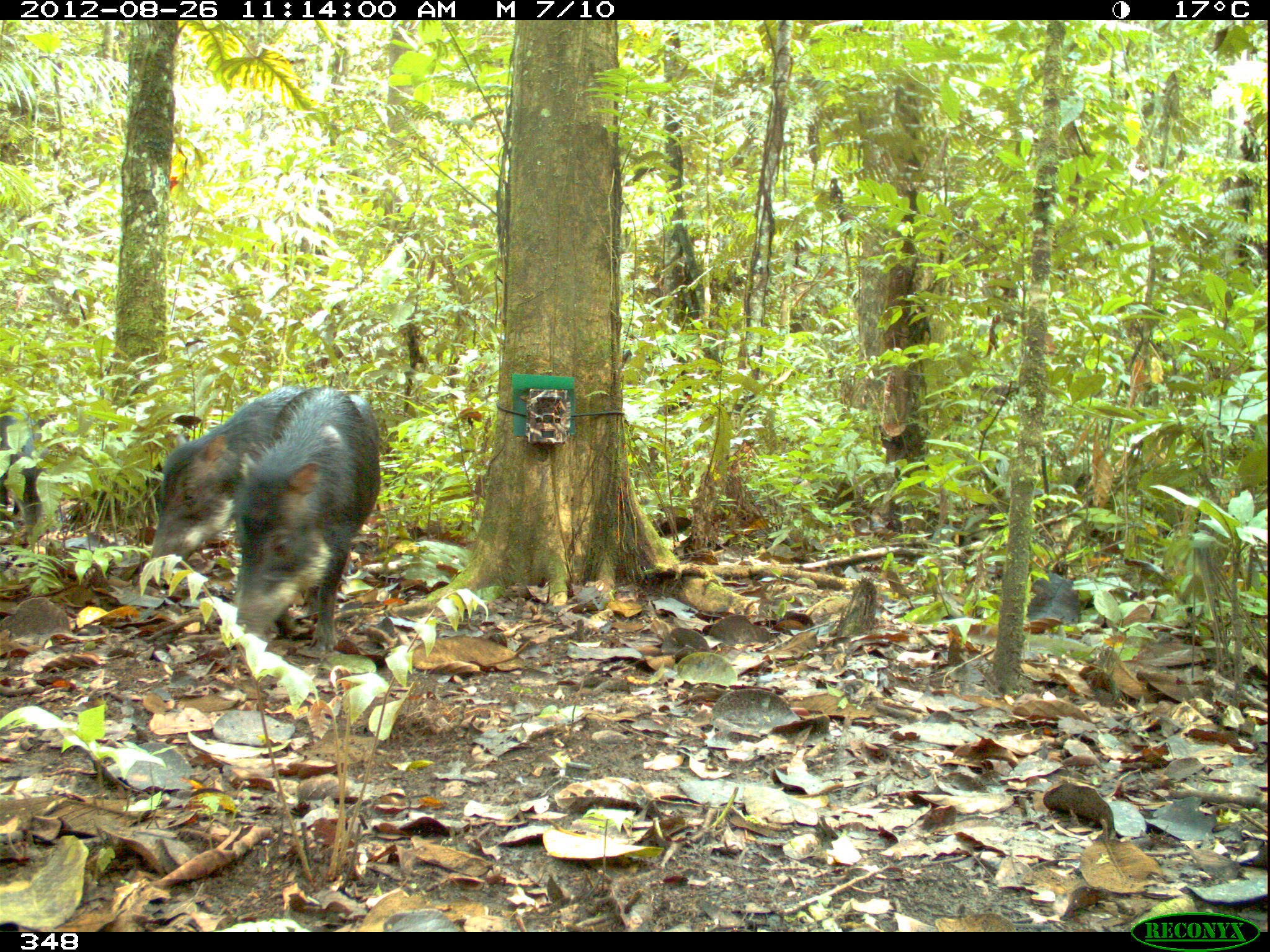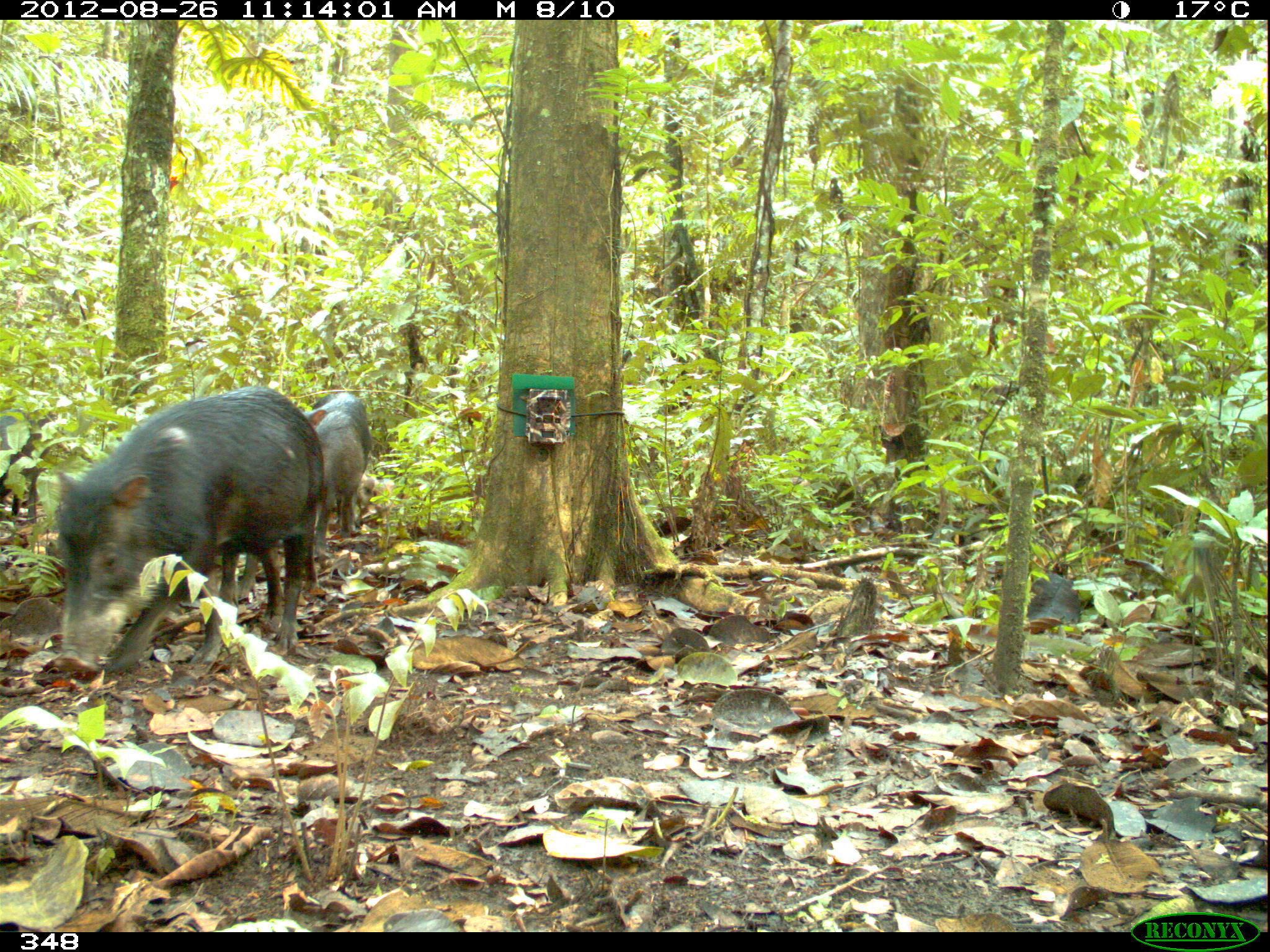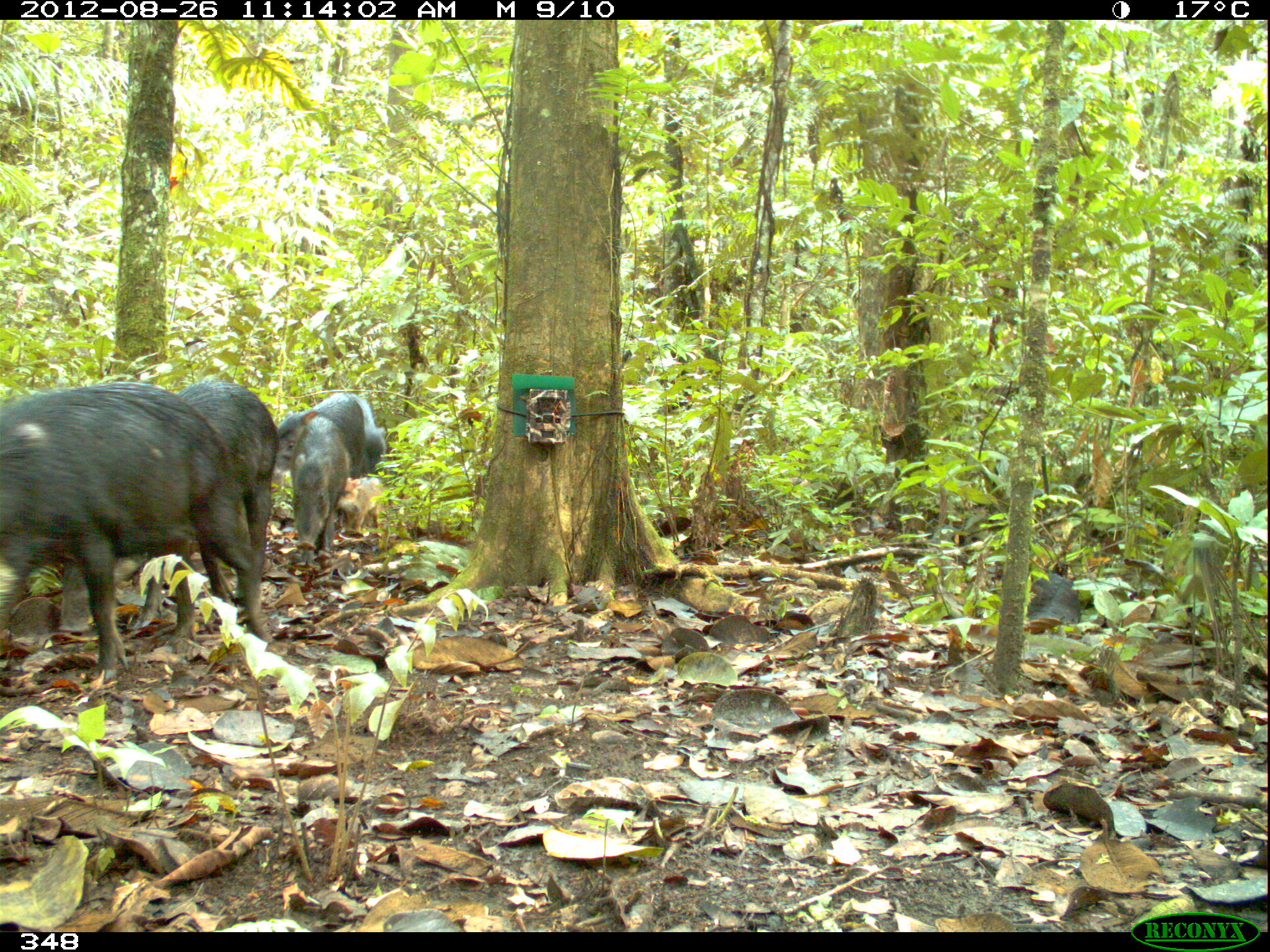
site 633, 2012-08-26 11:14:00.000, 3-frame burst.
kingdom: Animalia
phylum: Chordata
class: Mammalia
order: Artiodactyla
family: Tayassuidae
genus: Tayassu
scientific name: Tayassu pecari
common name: white-lipped peccary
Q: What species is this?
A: Tayassu pecari (white-lipped peccary).